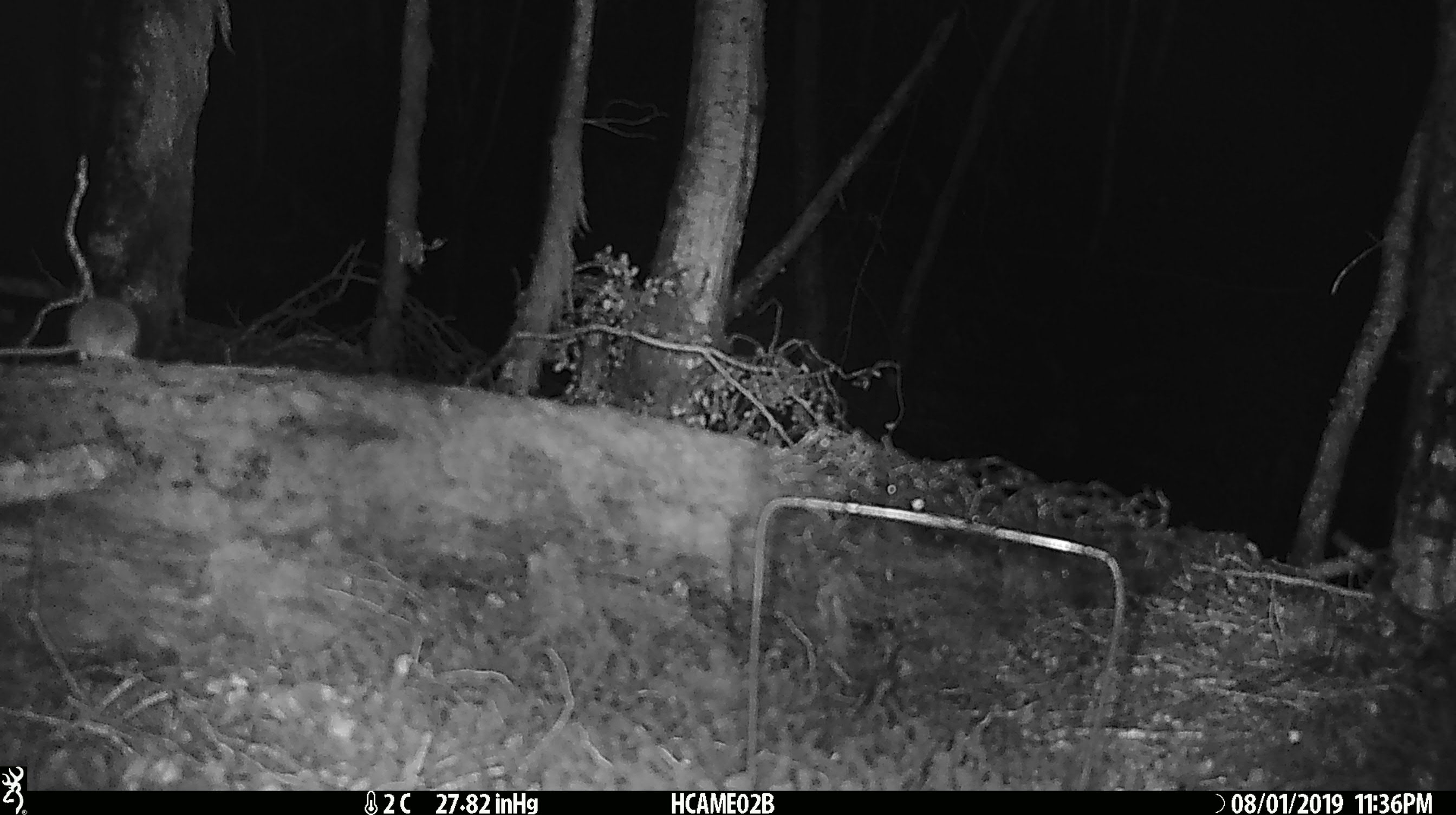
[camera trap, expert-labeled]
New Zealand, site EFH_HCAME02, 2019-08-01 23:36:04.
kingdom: Animalia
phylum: Chordata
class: Mammalia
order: Rodentia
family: Muridae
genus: Mus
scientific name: Mus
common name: mouse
Mouse (Mus).